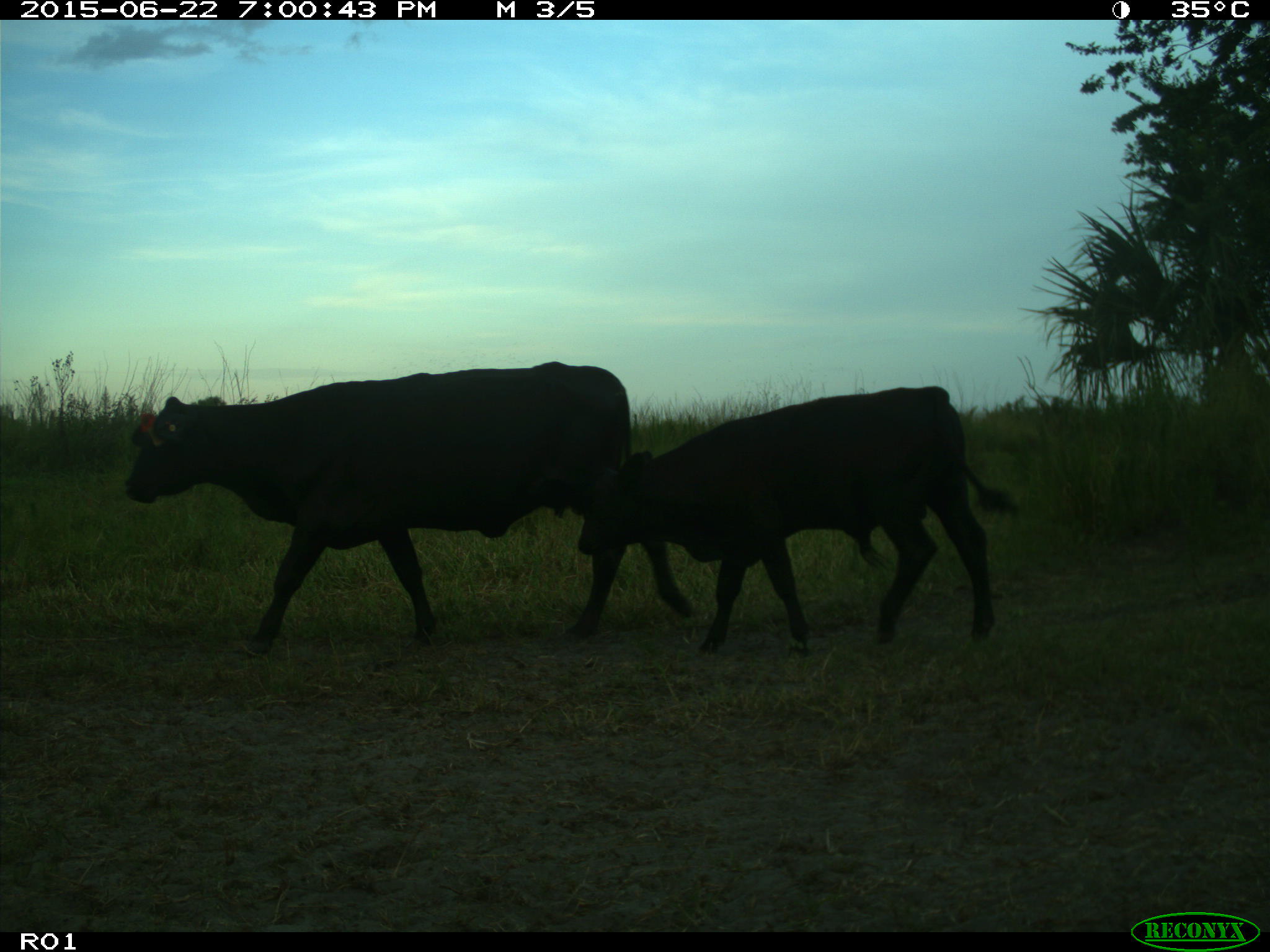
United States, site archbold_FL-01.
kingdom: Animalia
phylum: Chordata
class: Mammalia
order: Artiodactyla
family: Bovidae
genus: Bos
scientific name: Bos taurus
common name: domestic cow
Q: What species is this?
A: Bos taurus (domestic cow).